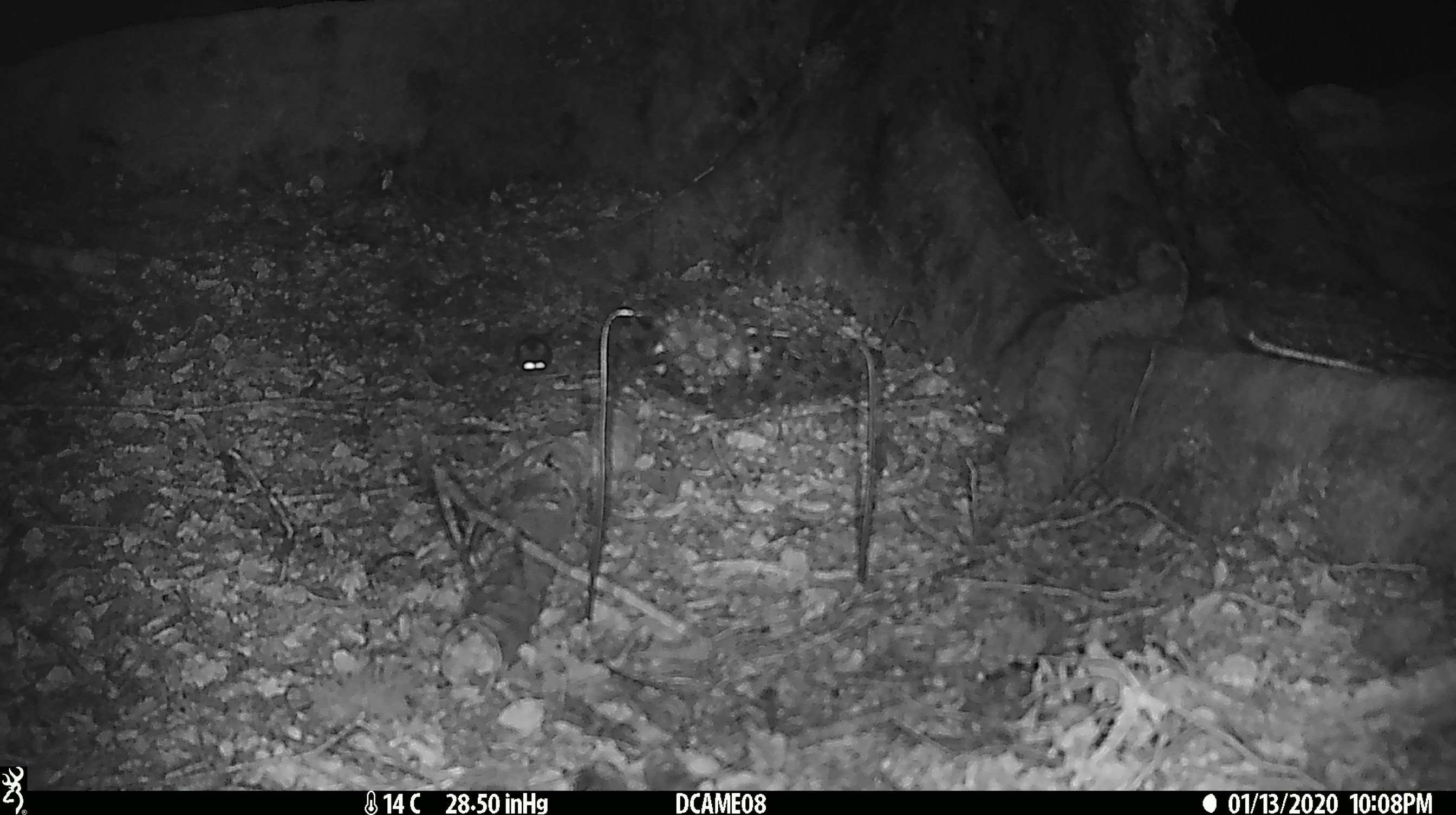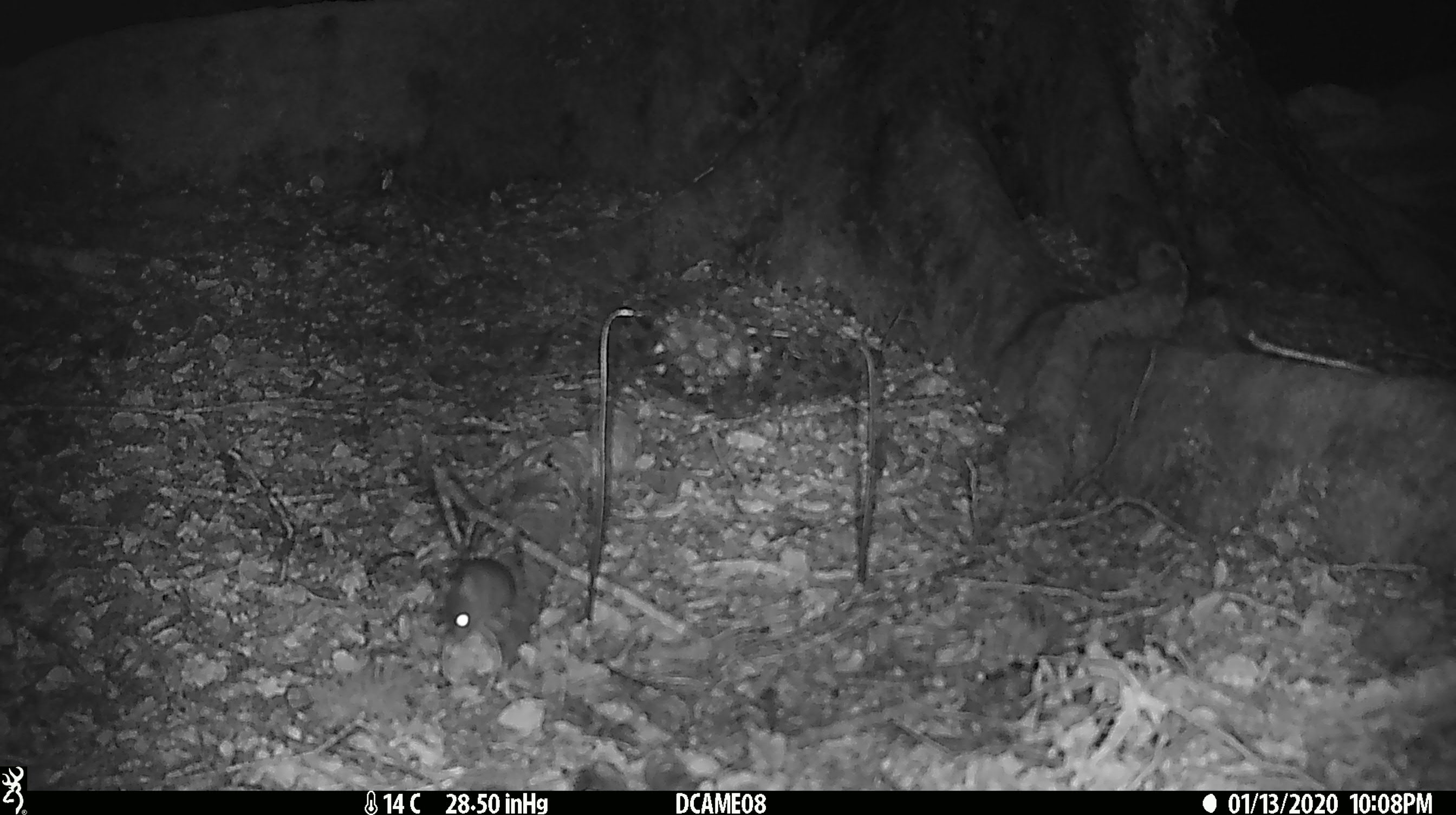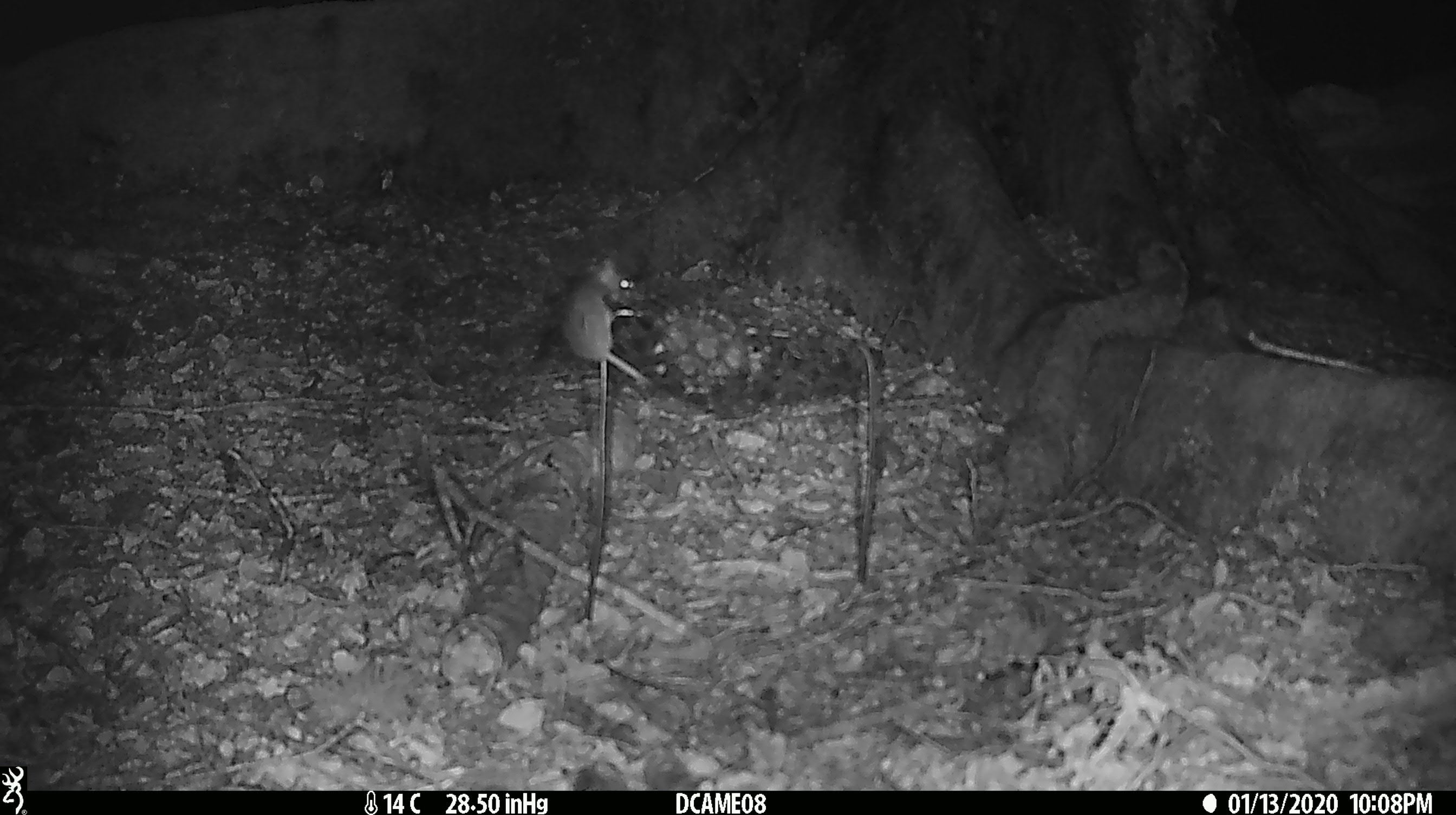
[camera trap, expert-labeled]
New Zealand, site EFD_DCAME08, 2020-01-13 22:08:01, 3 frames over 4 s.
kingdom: Animalia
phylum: Chordata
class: Mammalia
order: Rodentia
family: Muridae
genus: Mus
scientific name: Mus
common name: mouse